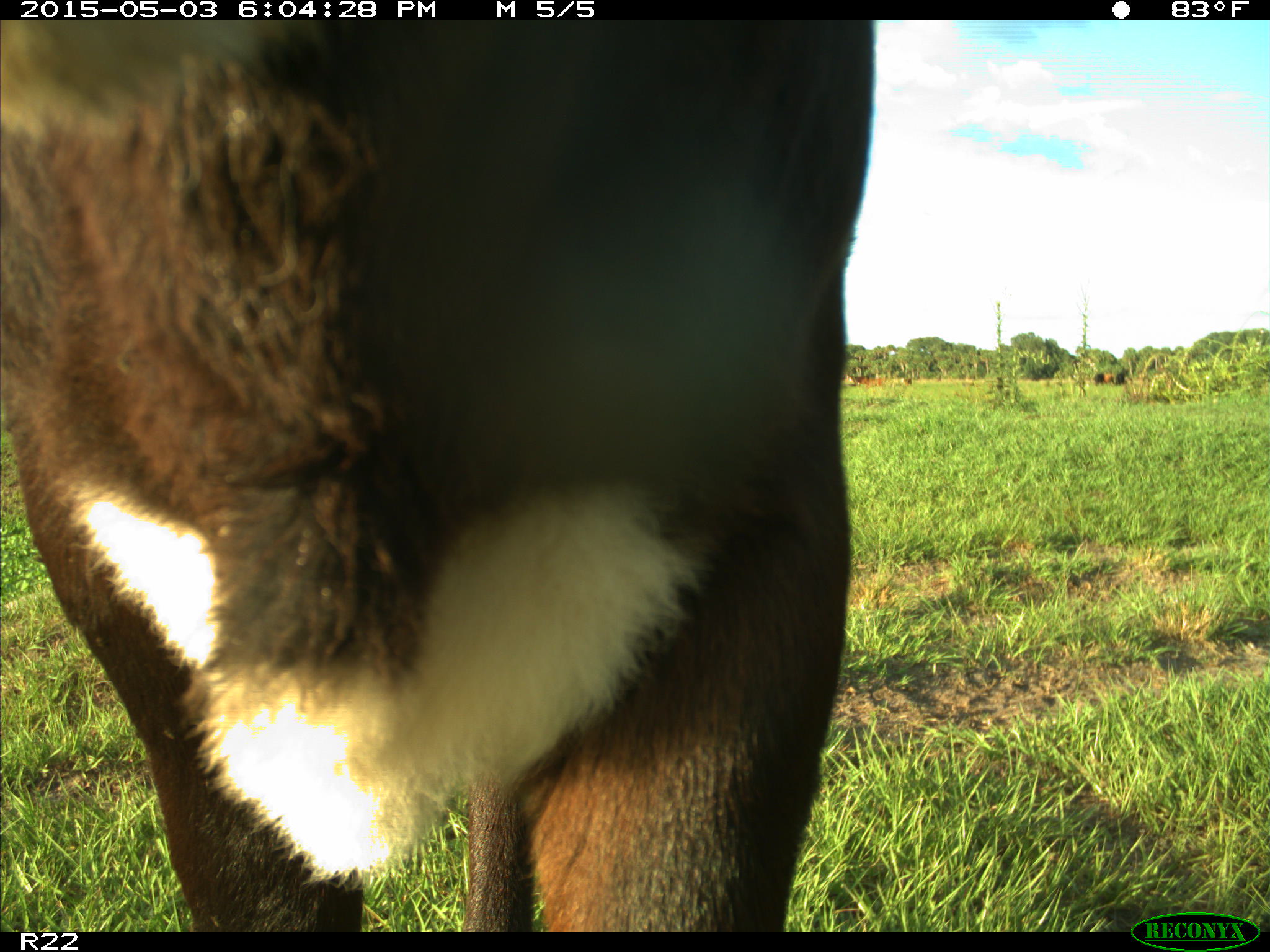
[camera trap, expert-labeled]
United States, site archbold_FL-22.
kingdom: Animalia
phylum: Chordata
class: Mammalia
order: Artiodactyla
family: Bovidae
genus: Bos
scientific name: Bos taurus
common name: domestic cow